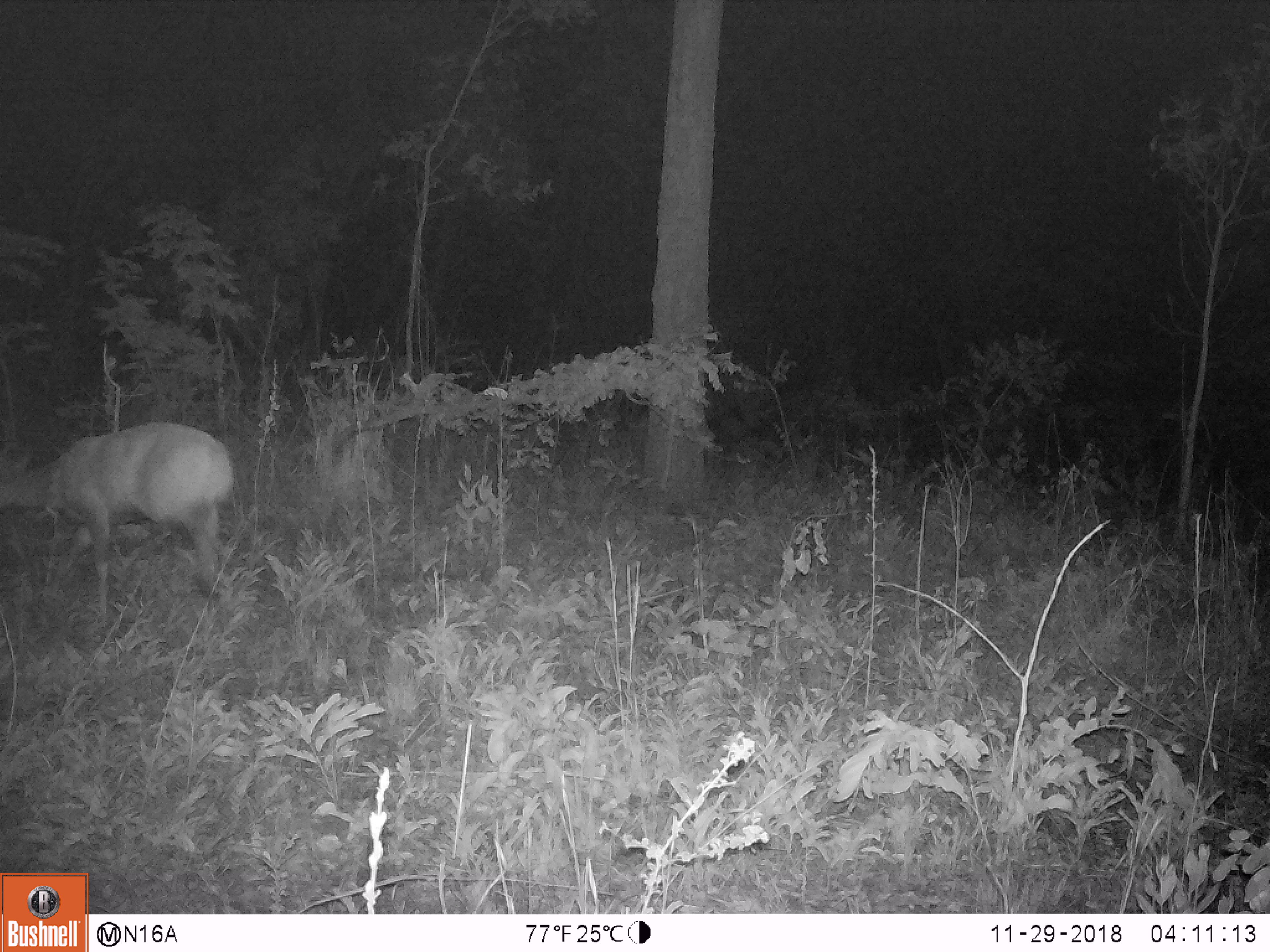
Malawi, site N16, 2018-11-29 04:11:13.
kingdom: Animalia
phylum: Chordata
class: Mammalia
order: Artiodactyla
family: Bovidae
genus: Redunca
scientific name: Redunca arundinum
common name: southern reedbuck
Southern reedbuck (Redunca arundinum), count 1.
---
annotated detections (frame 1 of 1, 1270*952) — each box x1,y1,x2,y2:
southern reedbuck: 0,405,248,623